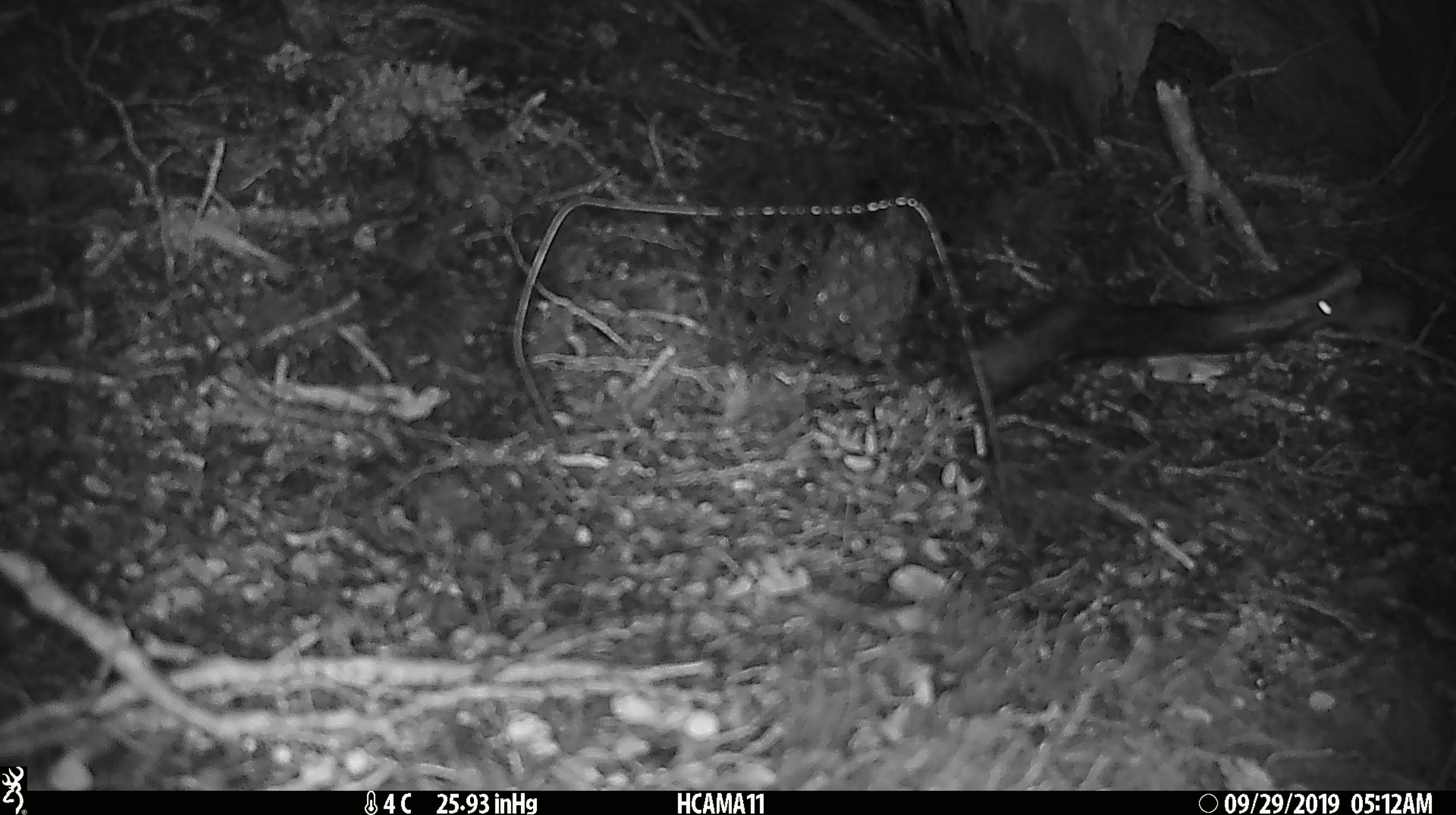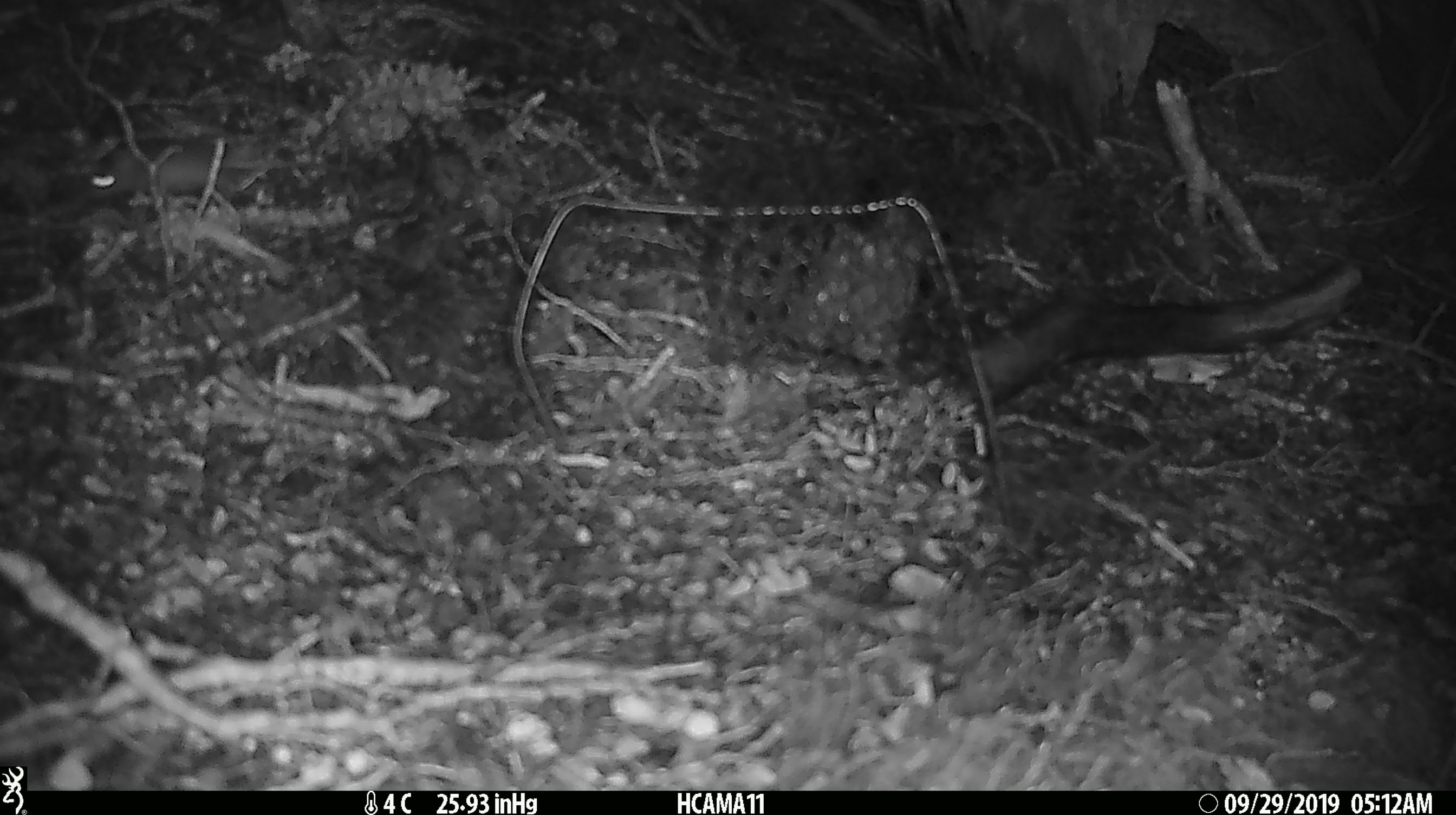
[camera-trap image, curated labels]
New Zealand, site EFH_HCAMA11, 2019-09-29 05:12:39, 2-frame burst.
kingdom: Animalia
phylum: Chordata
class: Mammalia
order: Rodentia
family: Muridae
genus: Mus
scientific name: Mus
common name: mouse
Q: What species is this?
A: Mouse (Mus).